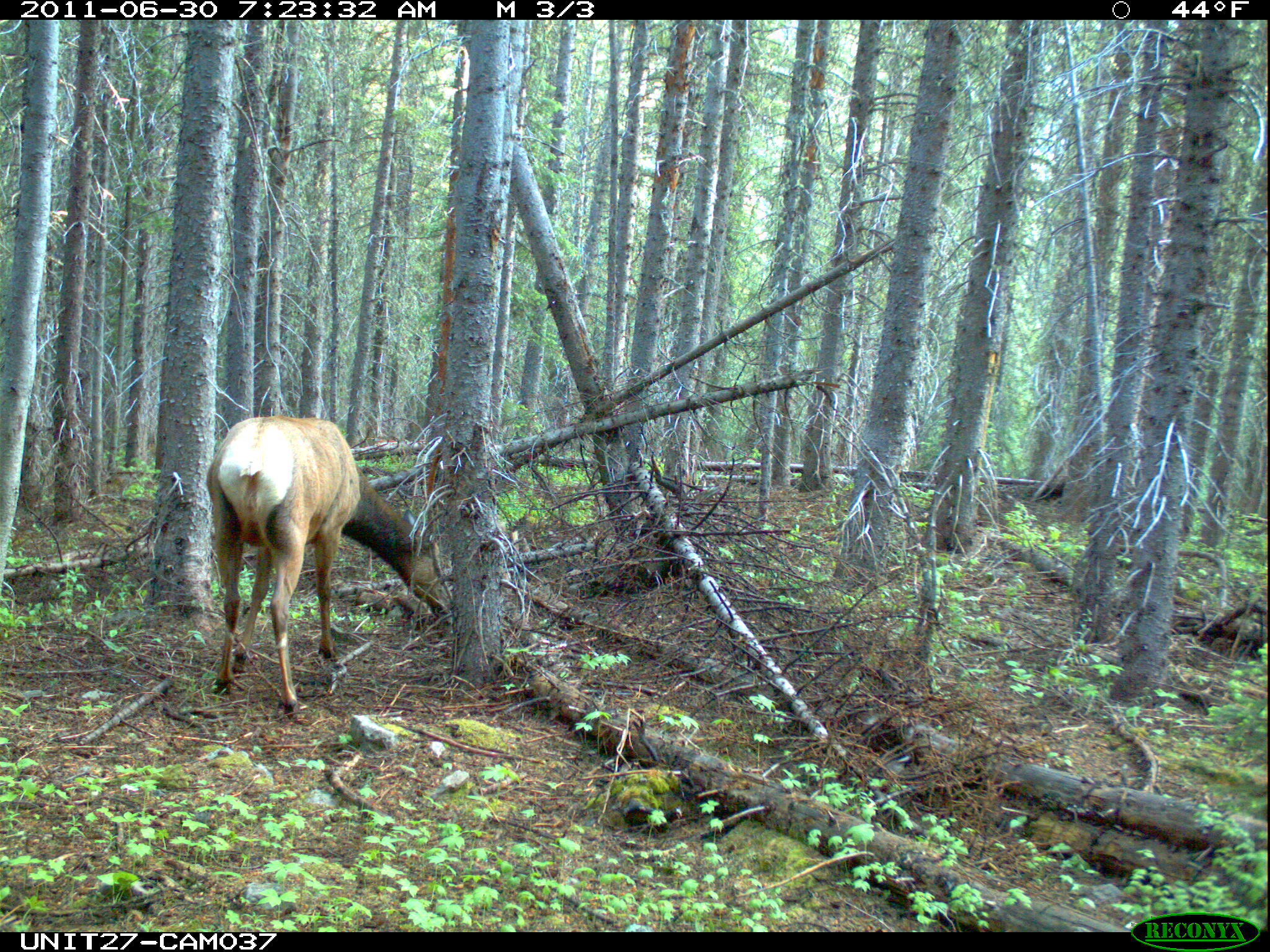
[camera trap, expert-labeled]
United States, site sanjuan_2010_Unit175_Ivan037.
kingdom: Animalia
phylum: Chordata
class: Mammalia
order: Artiodactyla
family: Cervidae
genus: Cervus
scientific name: Cervus elaphus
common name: red deer